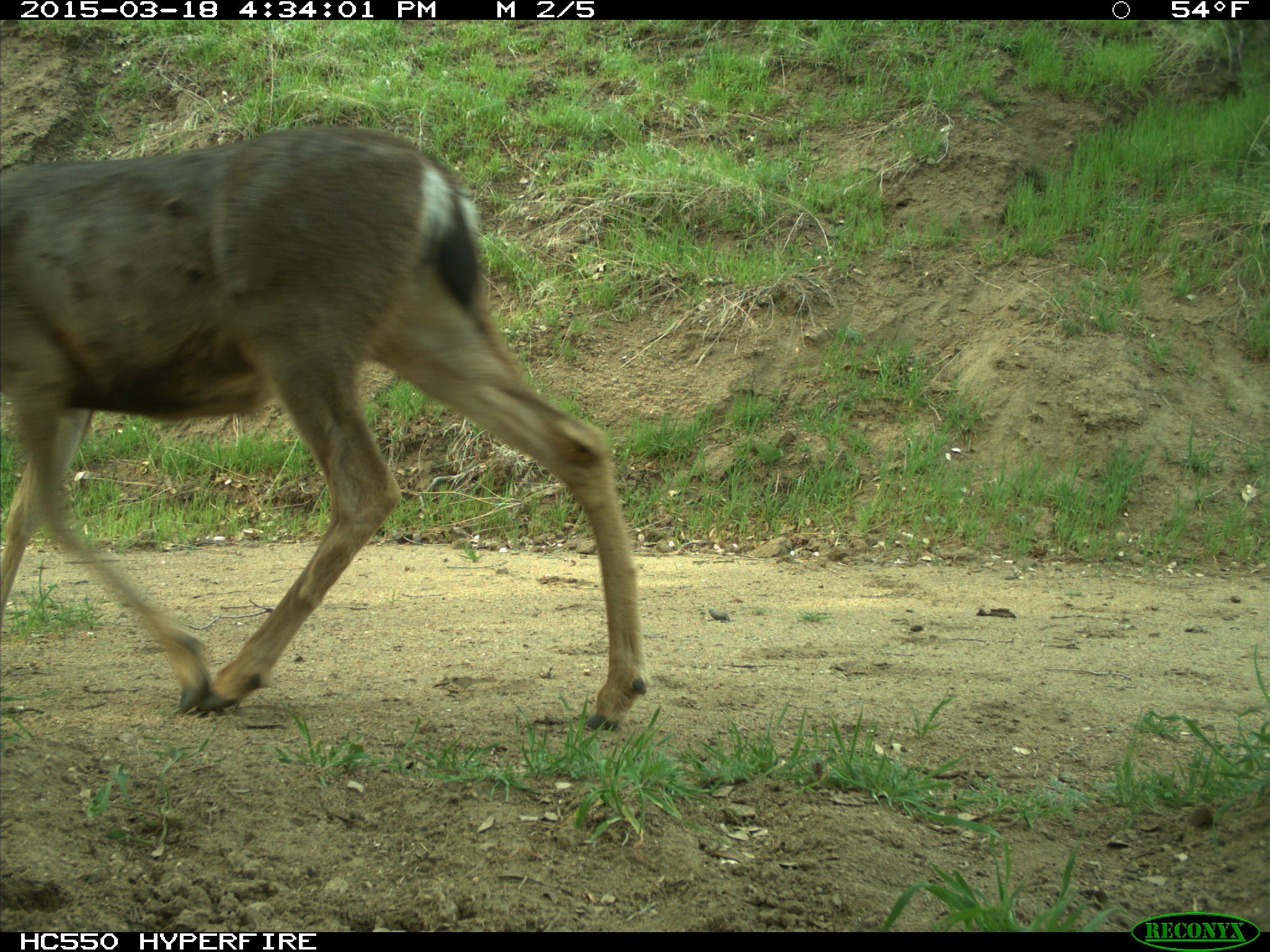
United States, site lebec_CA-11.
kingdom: Animalia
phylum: Chordata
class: Mammalia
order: Artiodactyla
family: Cervidae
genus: Odocoileus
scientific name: Odocoileus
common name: deer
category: unidentified deer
Unidentified deer (deer) (Odocoileus).